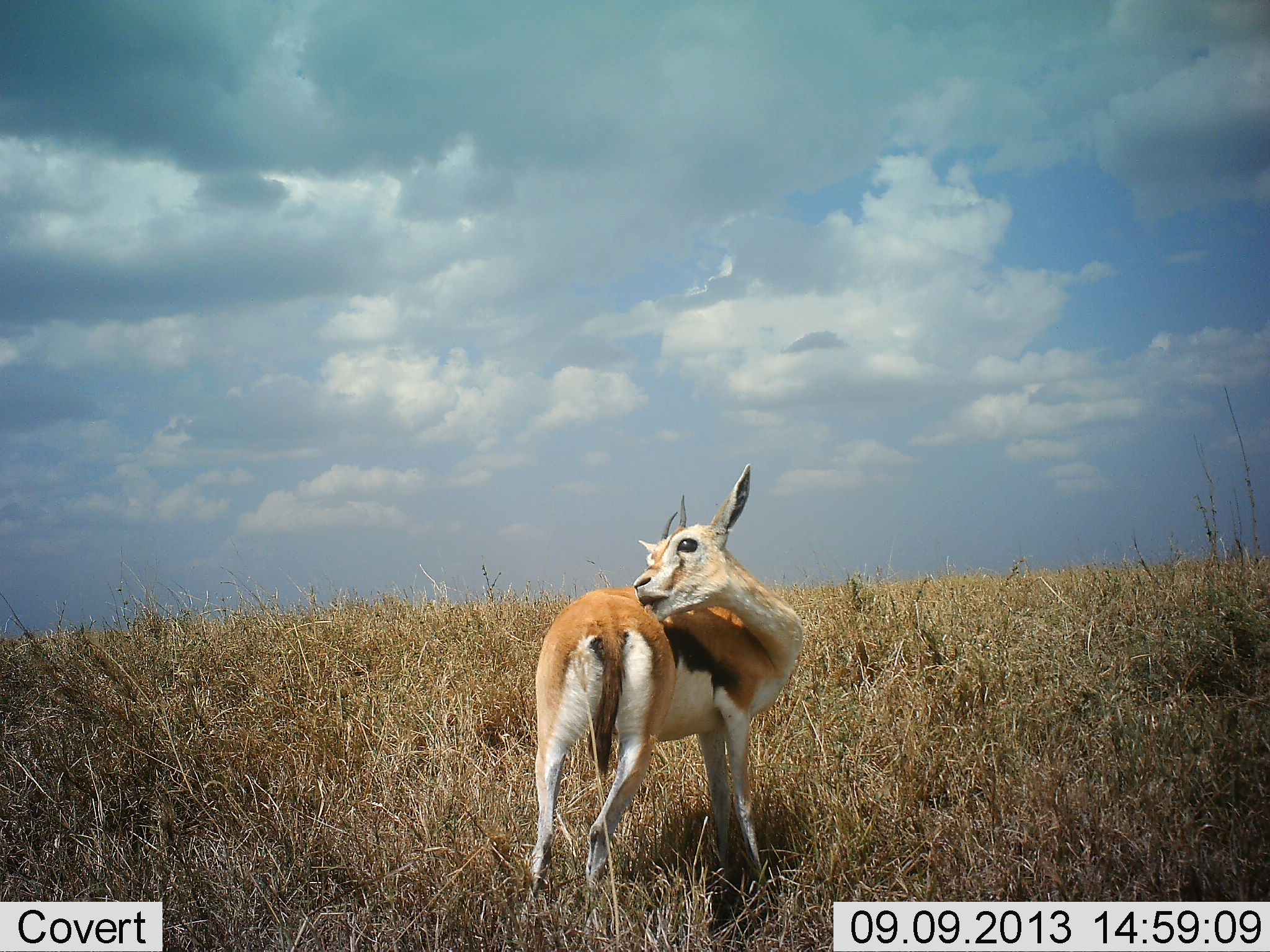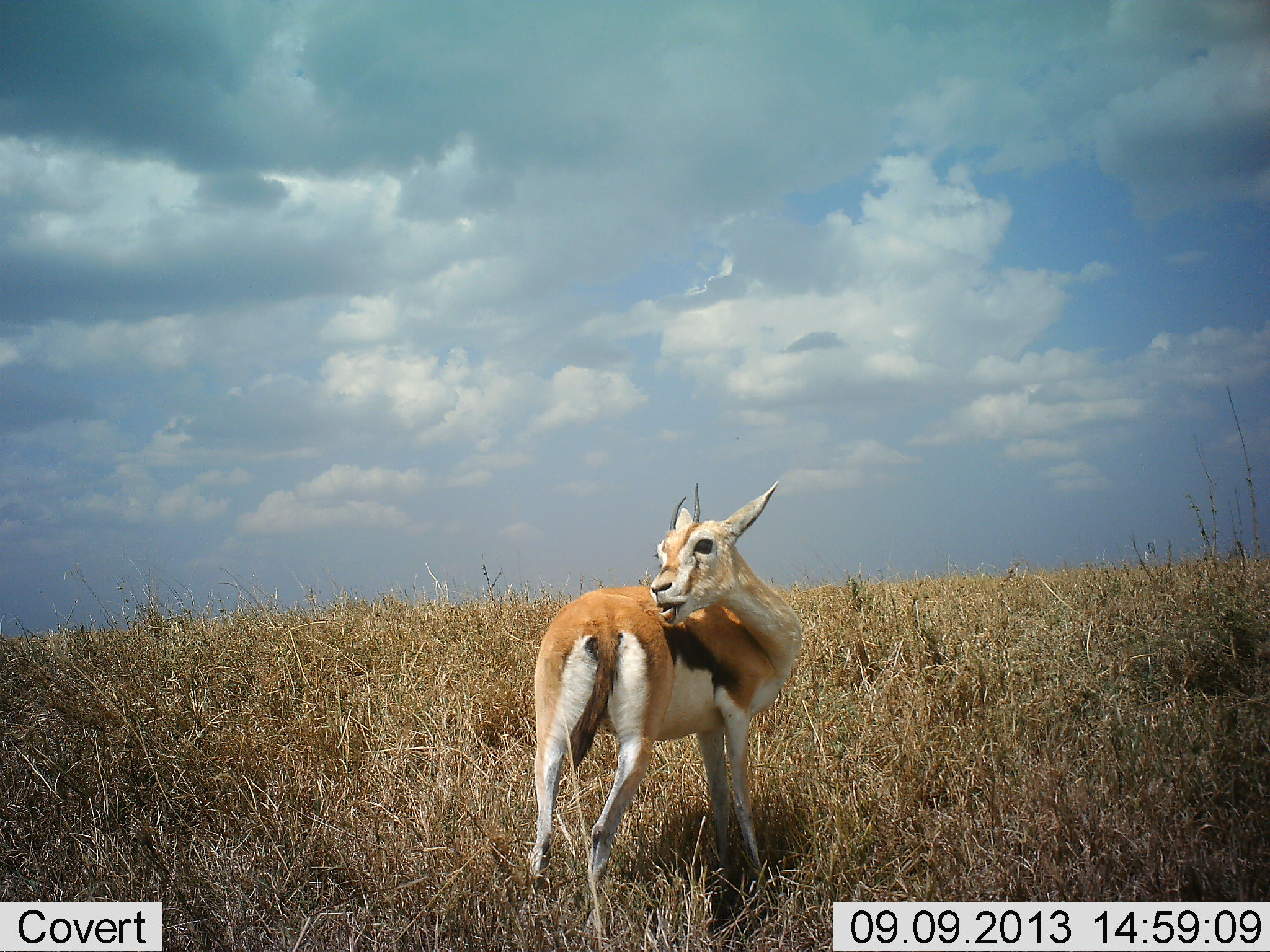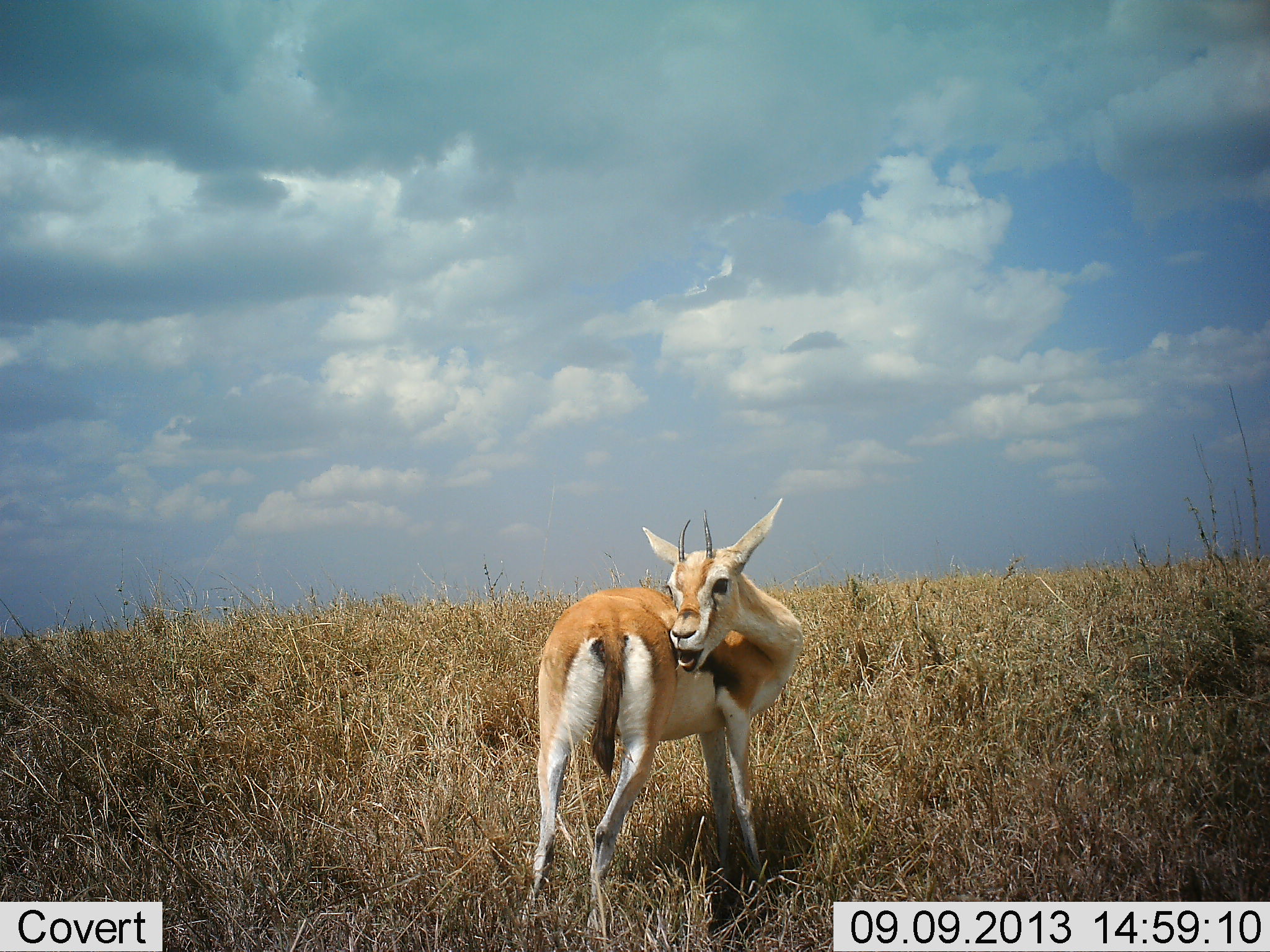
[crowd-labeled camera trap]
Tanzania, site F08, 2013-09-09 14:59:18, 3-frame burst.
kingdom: Animalia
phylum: Chordata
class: Mammalia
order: Artiodactyla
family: Bovidae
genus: Eudorcas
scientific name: Eudorcas thomsonii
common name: thomson's gazelle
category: gazellethomsons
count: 1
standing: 75%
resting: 15%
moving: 10%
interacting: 10%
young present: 5%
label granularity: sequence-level